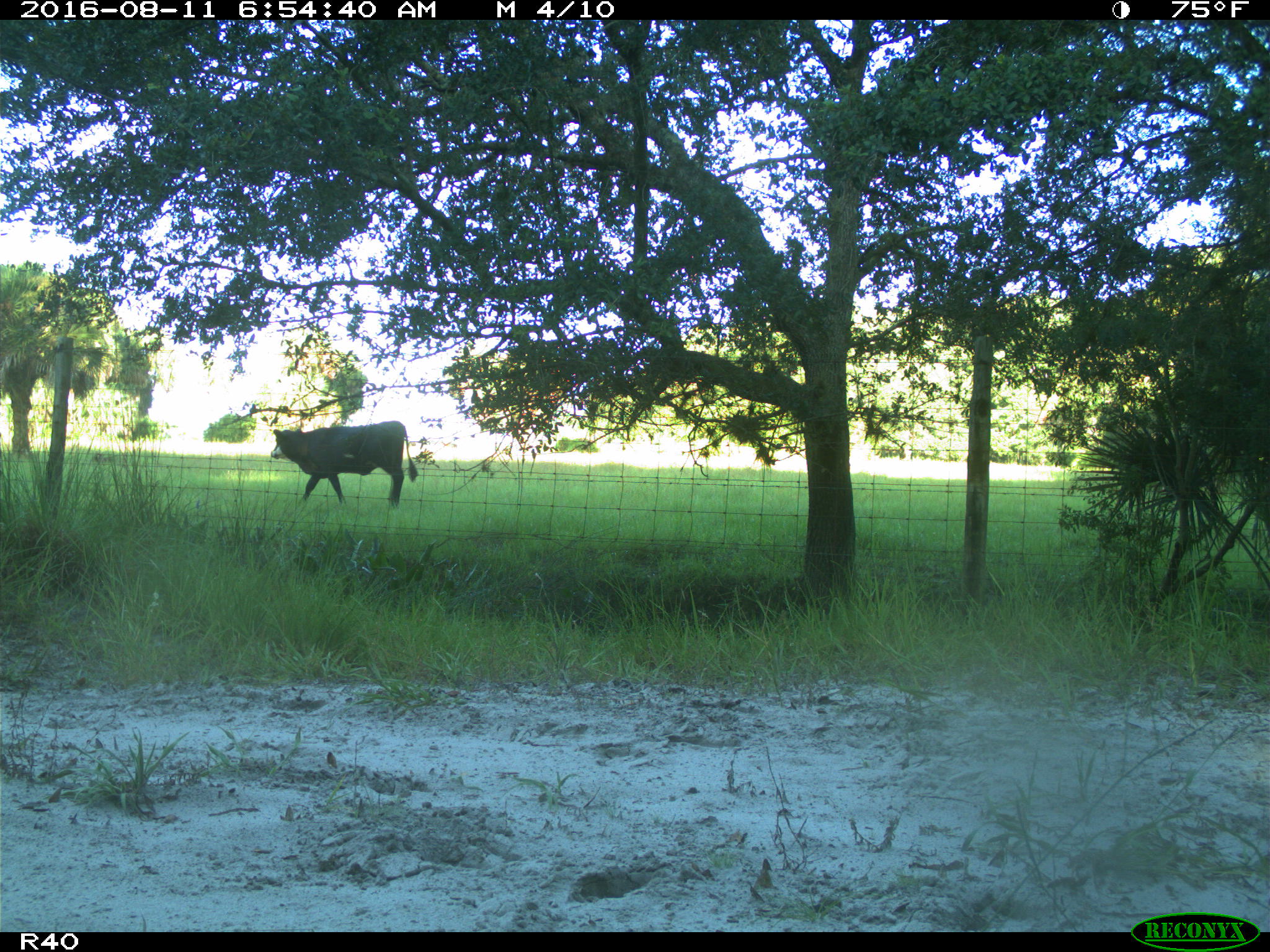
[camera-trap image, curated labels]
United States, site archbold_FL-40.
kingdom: Animalia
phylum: Chordata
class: Mammalia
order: Artiodactyla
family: Bovidae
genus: Bos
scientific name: Bos taurus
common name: domestic cow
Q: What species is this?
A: Bos taurus (domestic cow).